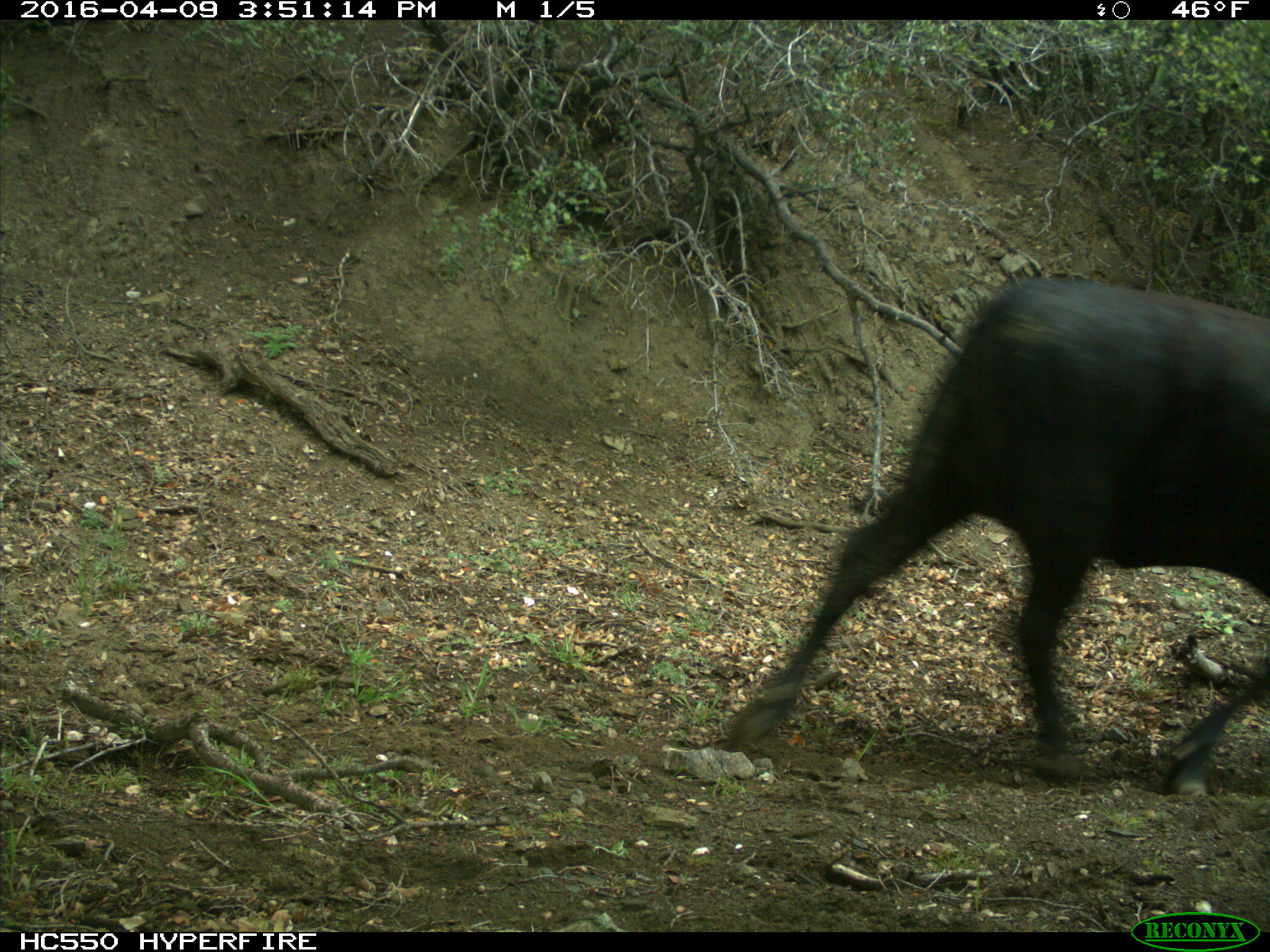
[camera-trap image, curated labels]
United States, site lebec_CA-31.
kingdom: Animalia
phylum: Chordata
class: Mammalia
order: Artiodactyla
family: Bovidae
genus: Bos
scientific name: Bos taurus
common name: domestic cow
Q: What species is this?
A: Bos taurus (domestic cow).